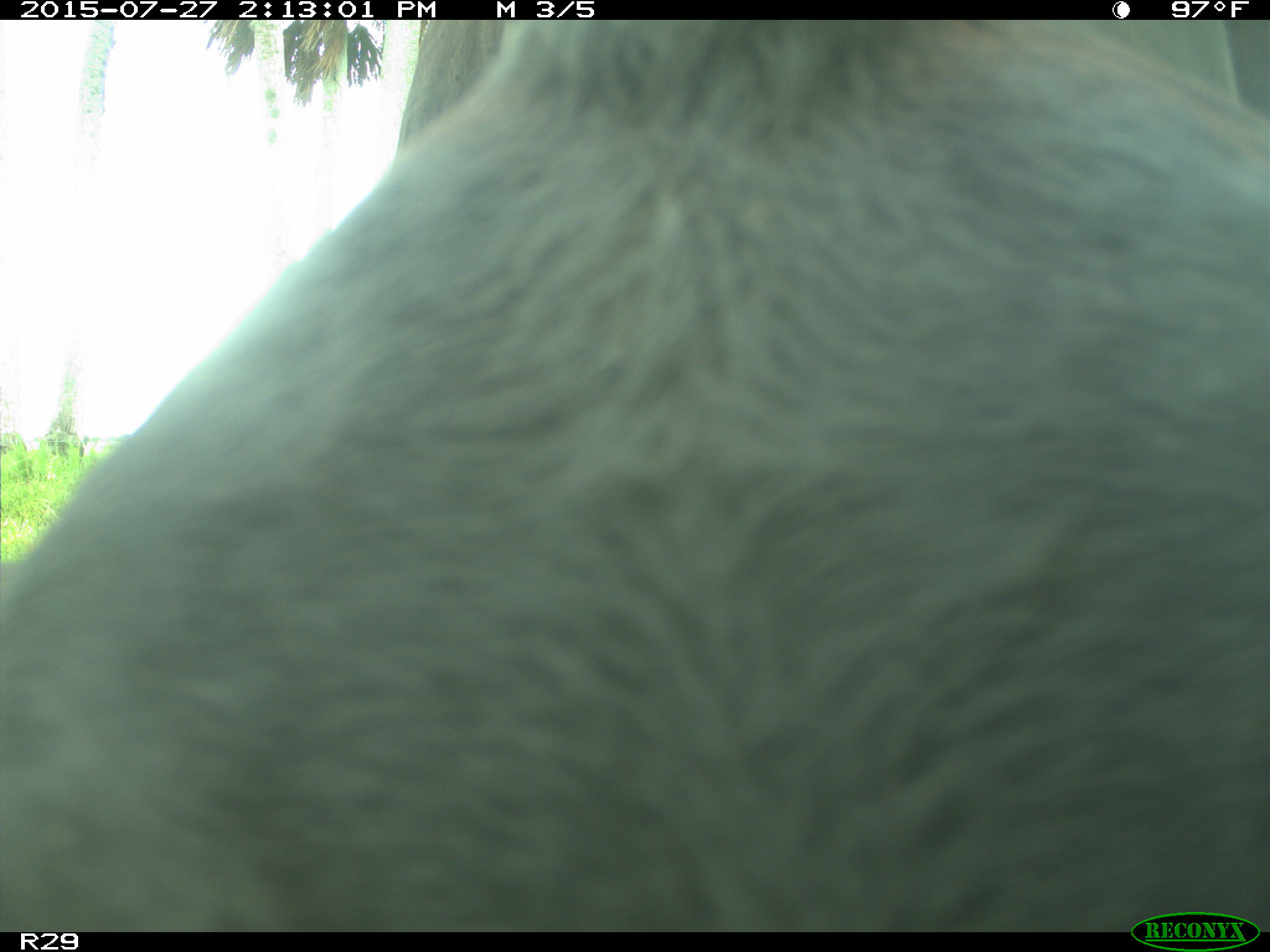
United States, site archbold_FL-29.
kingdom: Animalia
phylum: Chordata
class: Mammalia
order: Artiodactyla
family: Bovidae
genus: Bos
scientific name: Bos taurus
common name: domestic cow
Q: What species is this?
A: Bos taurus (domestic cow).